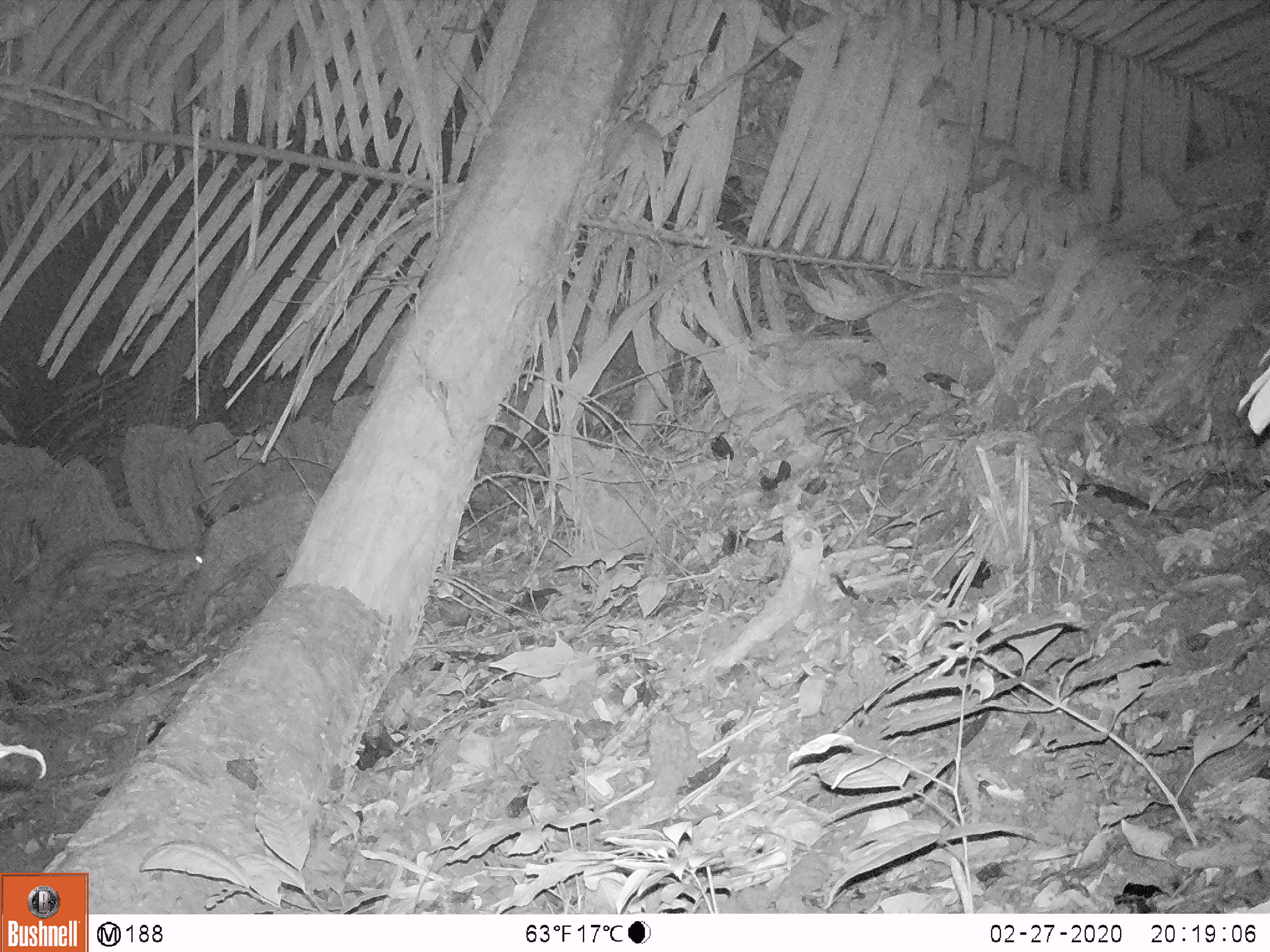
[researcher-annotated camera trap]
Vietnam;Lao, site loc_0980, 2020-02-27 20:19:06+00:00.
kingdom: Animalia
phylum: Chordata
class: Mammalia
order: Rodentia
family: Hystricidae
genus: Atherurus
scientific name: Atherurus macrourus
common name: asiatic brush-tailed porcupine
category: asiatic brush tailed porcupine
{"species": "asiatic brush tailed porcupine (asiatic brush-tailed porcupine) (Atherurus macrourus)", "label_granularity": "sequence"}